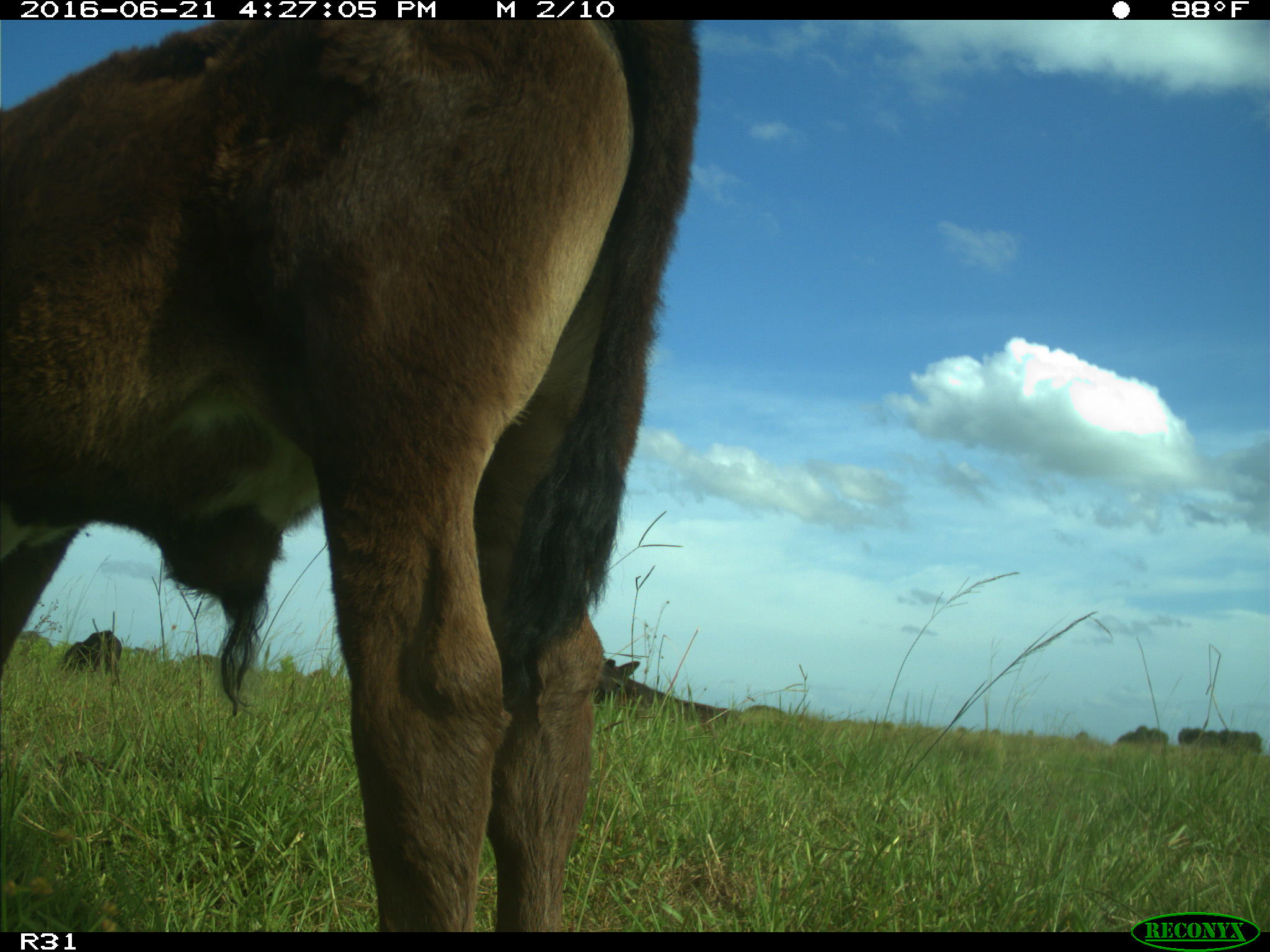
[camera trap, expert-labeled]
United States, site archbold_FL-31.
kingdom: Animalia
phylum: Chordata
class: Mammalia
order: Artiodactyla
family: Bovidae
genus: Bos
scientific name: Bos taurus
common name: domestic cow